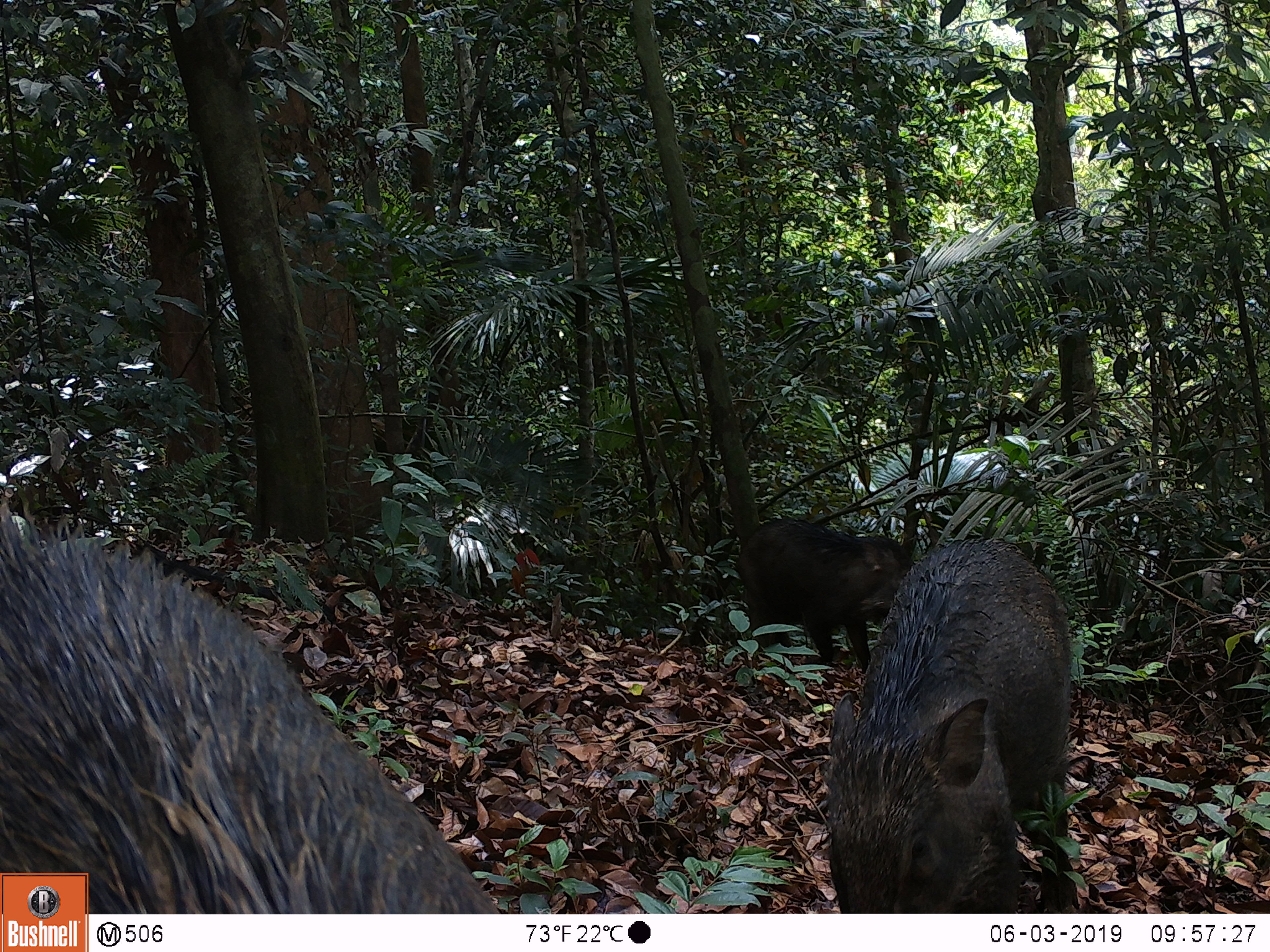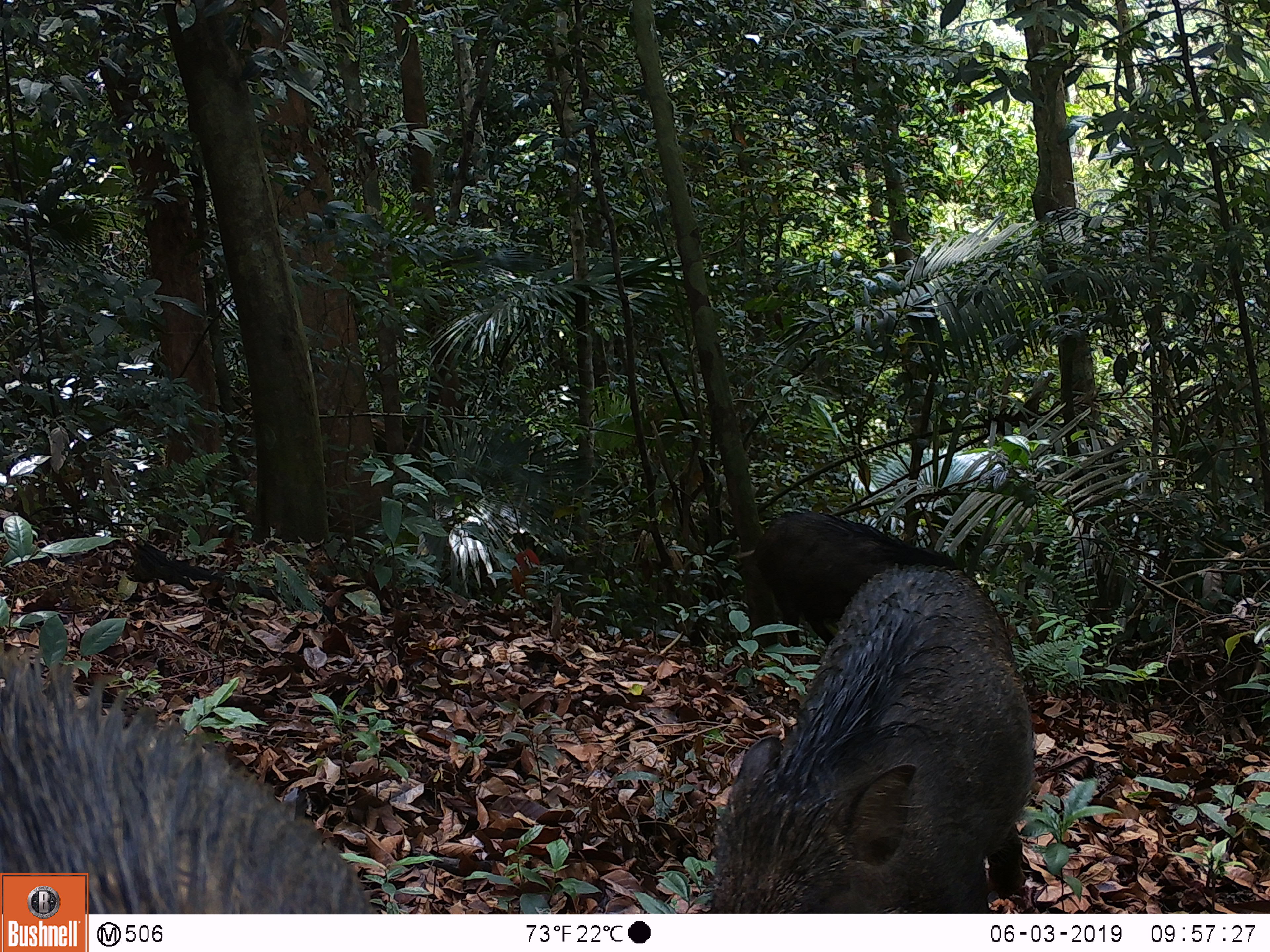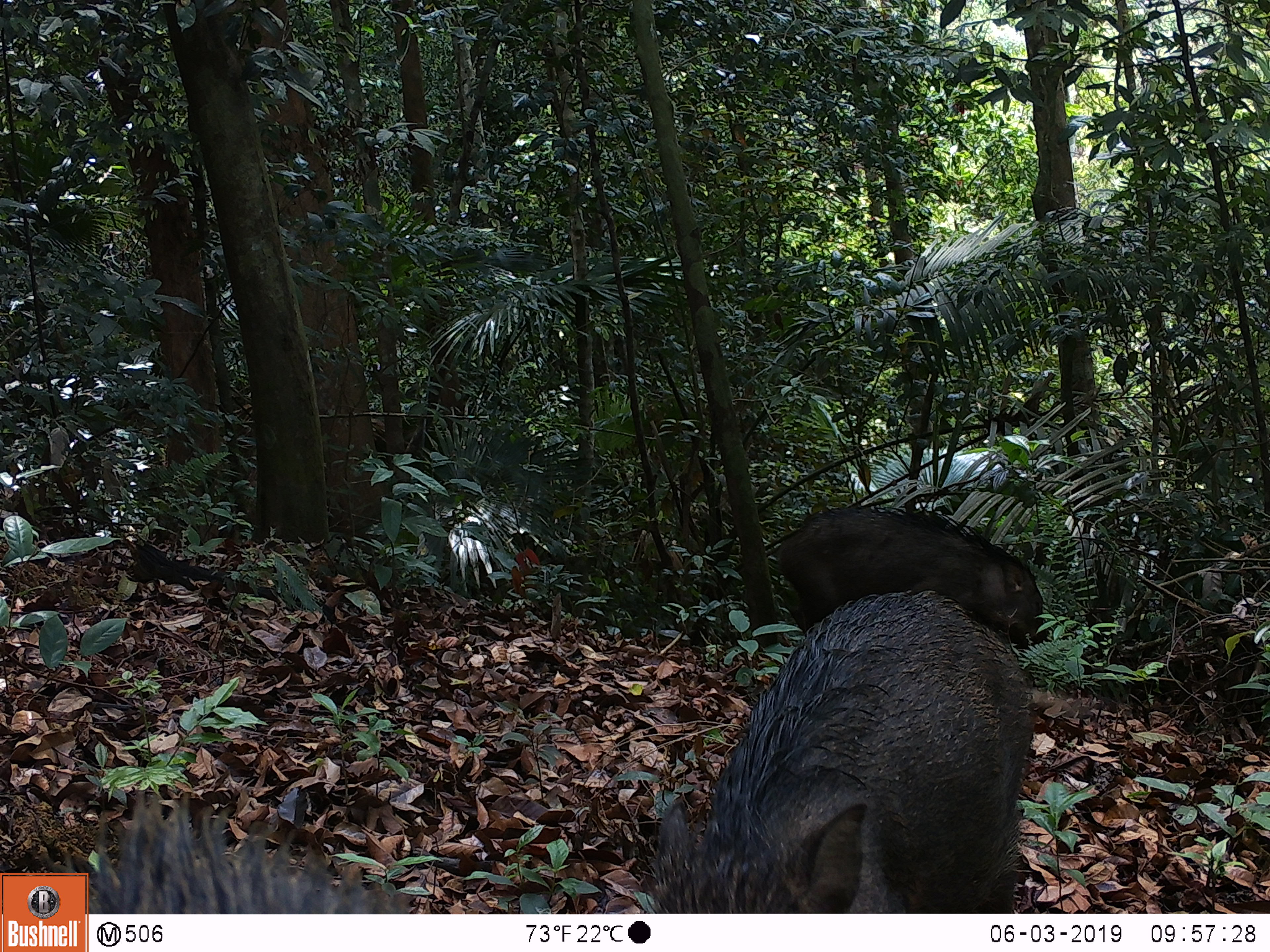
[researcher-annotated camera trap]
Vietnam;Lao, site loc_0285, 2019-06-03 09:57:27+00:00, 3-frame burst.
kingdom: Animalia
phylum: Chordata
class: Mammalia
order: Artiodactyla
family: Suidae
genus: Sus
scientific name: Sus scrofa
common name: eurasian wild pig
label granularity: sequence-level